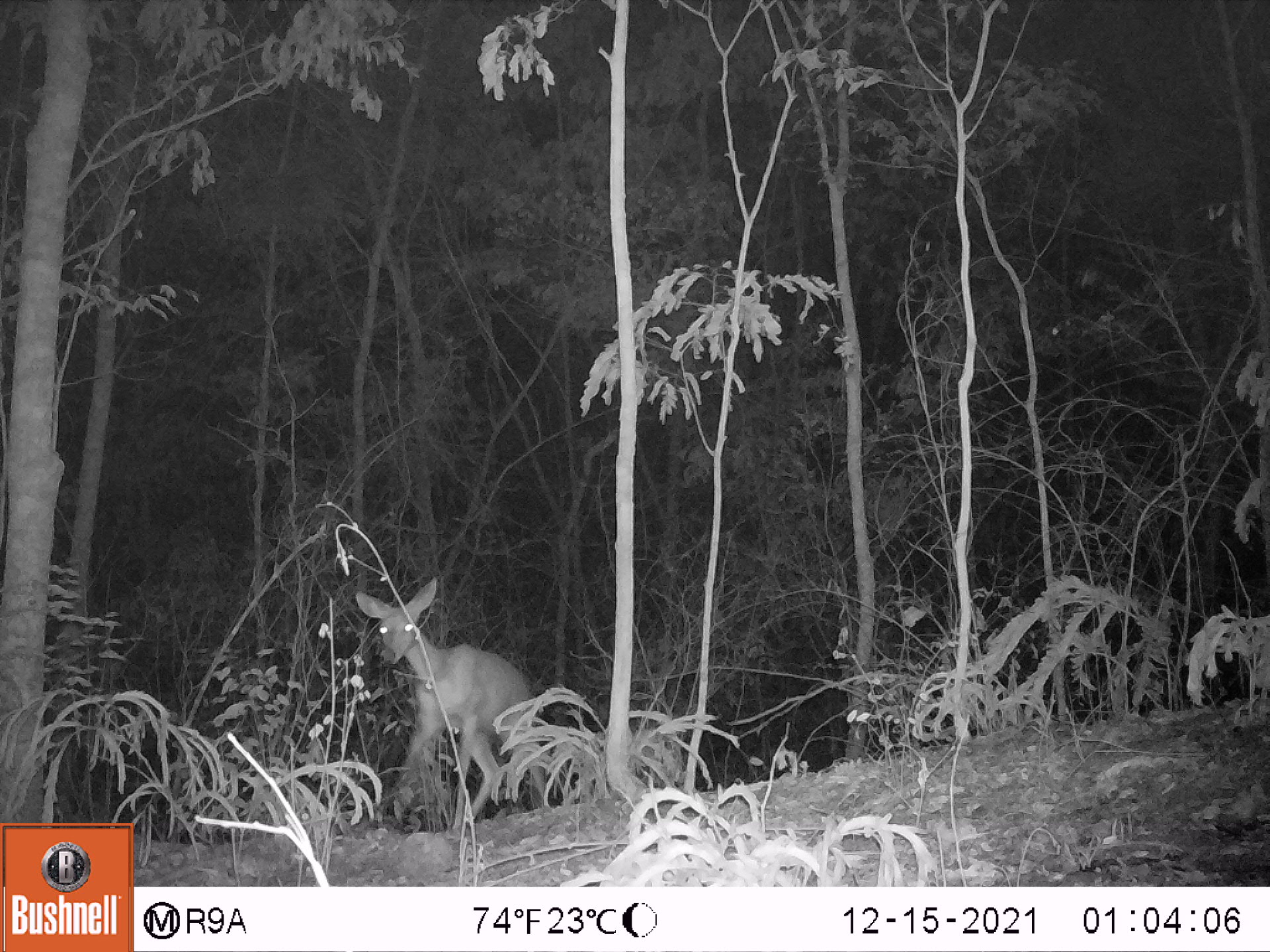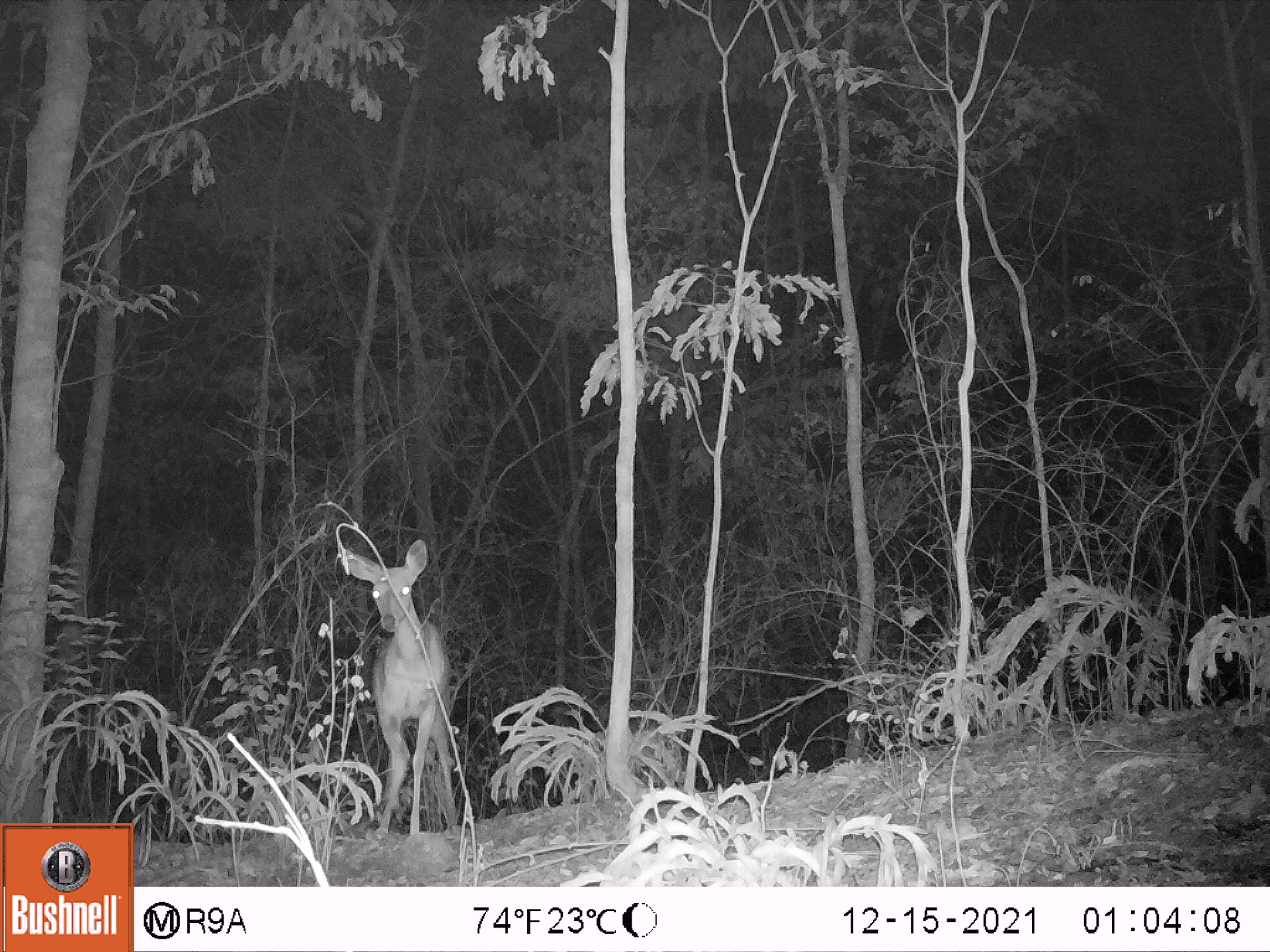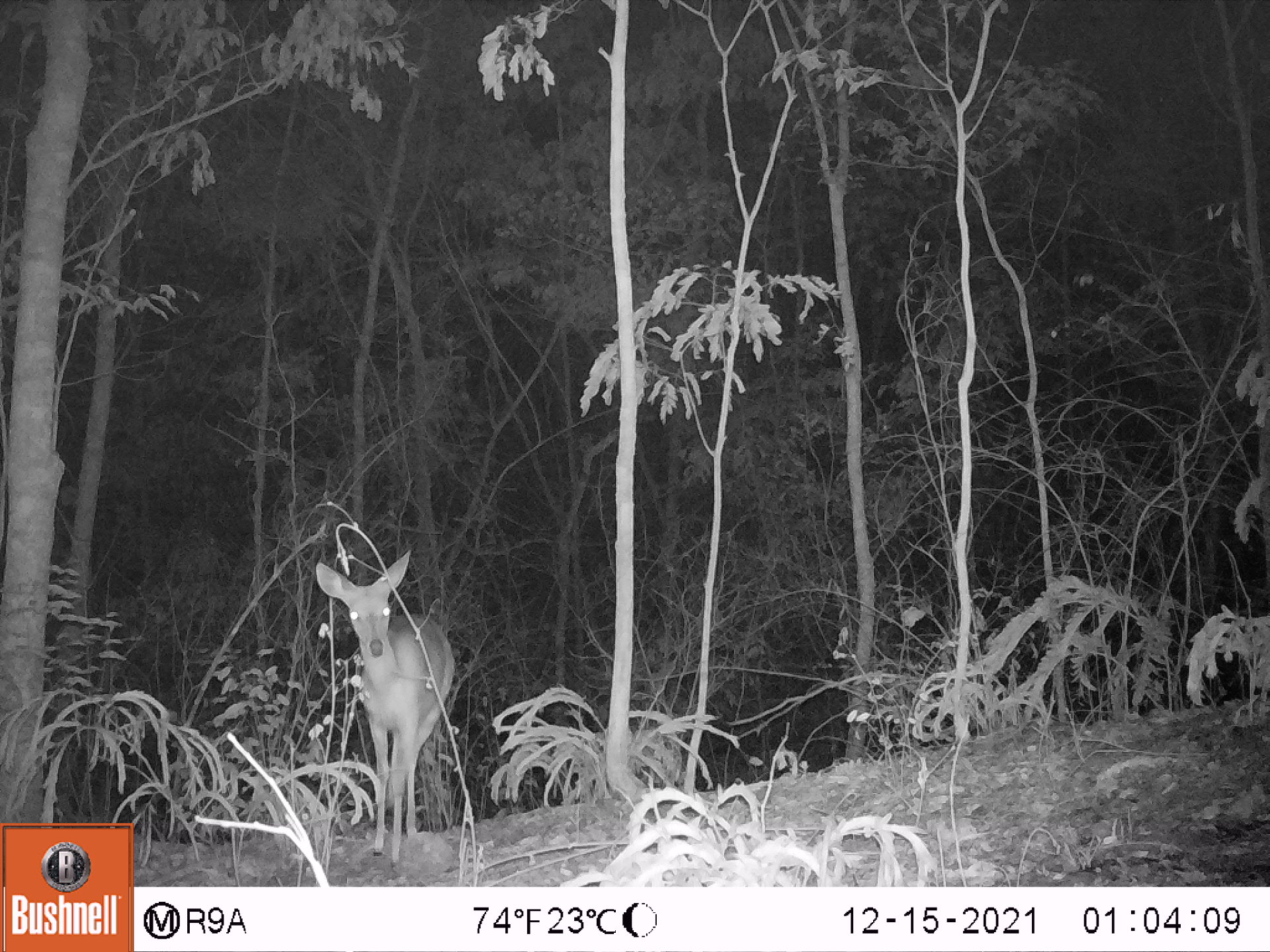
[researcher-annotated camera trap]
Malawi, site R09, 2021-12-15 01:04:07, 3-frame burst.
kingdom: Animalia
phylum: Chordata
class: Mammalia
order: Artiodactyla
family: Bovidae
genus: Tragelaphus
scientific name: Tragelaphus sylvaticus sylvaticus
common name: cape bushbuck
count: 1